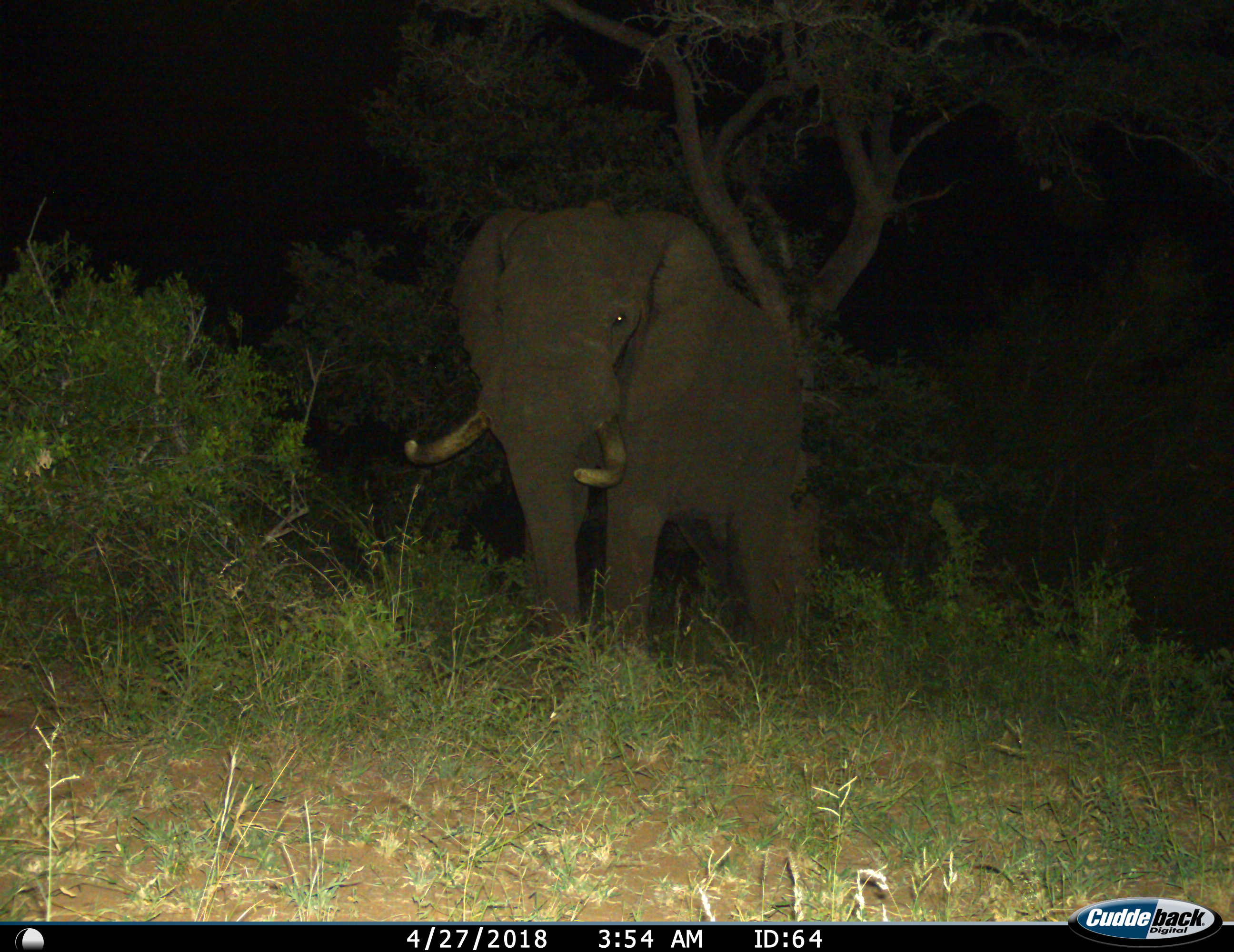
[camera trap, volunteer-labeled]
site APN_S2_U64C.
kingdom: Animalia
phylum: Chordata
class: Mammalia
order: Proboscidea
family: Elephantidae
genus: Loxodonta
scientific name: Loxodonta africana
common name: african bush elephant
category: elephant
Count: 1.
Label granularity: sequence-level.